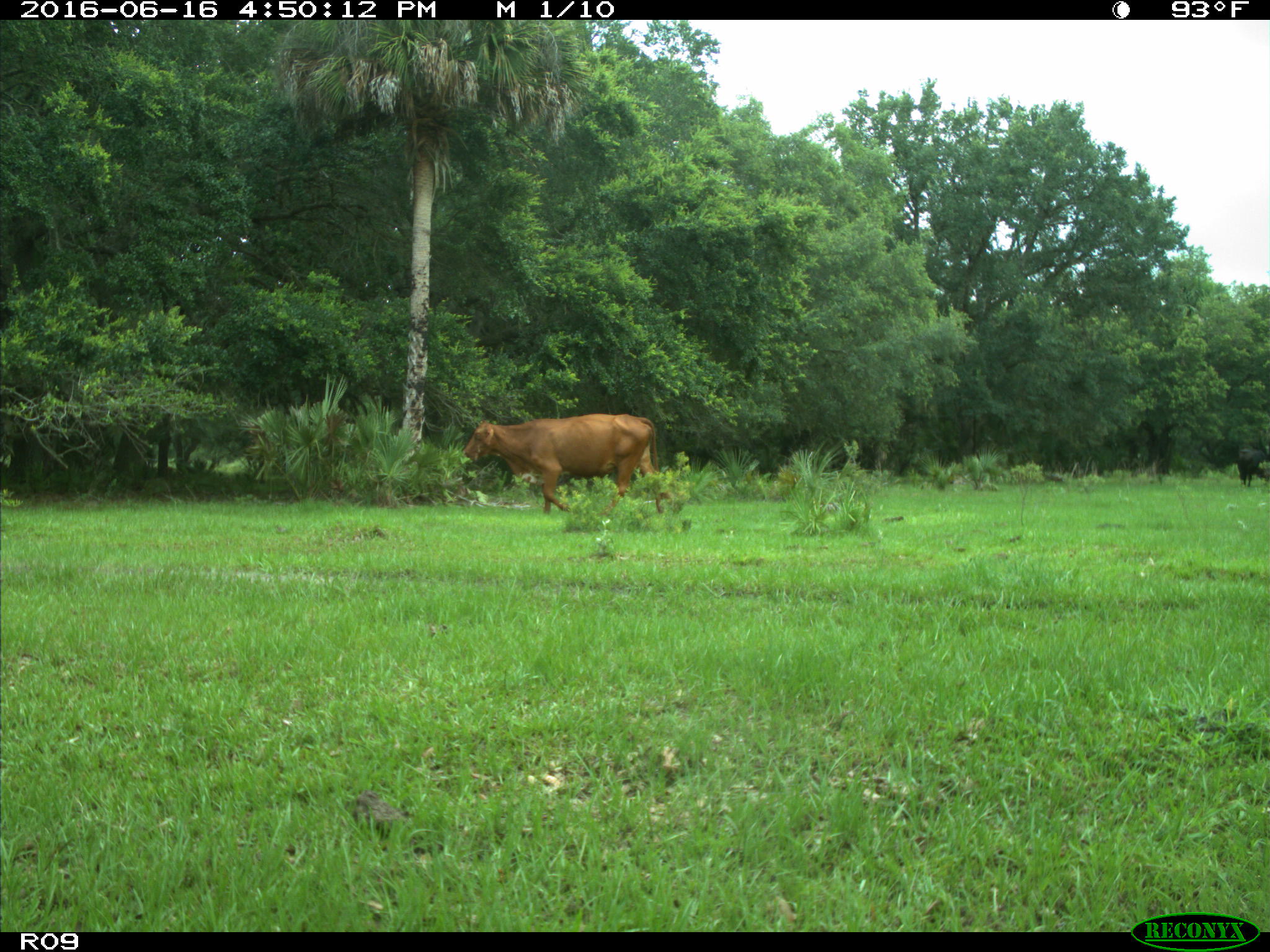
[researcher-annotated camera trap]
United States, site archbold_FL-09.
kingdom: Animalia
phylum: Chordata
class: Mammalia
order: Artiodactyla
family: Bovidae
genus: Bos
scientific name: Bos taurus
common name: domestic cow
Bos taurus (domestic cow).